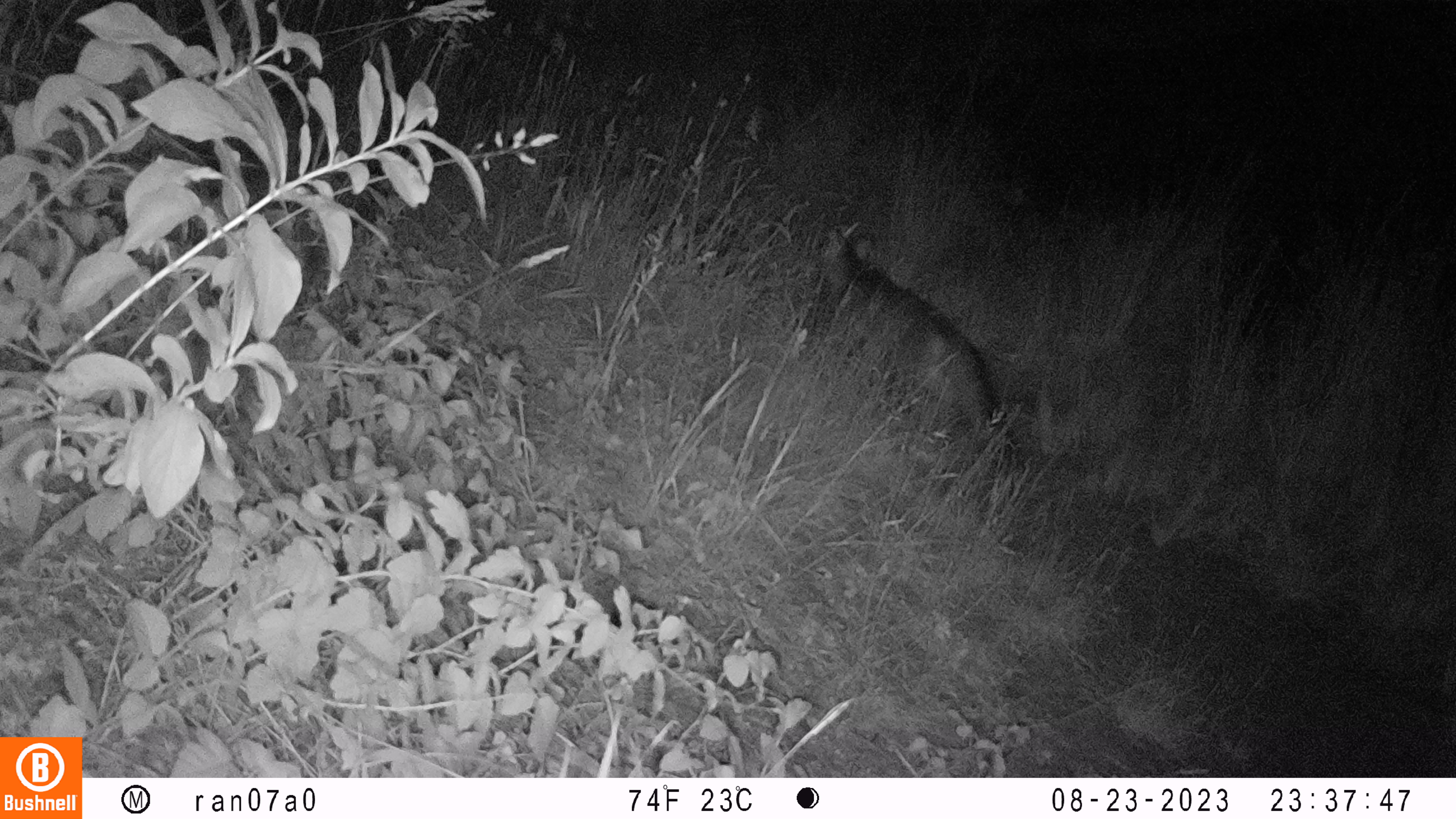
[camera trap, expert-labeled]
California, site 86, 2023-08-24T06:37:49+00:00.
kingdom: Animalia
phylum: Chordata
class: Mammalia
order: Carnivora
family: Canidae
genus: Urocyon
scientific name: Urocyon cinereoargenteus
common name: gray fox